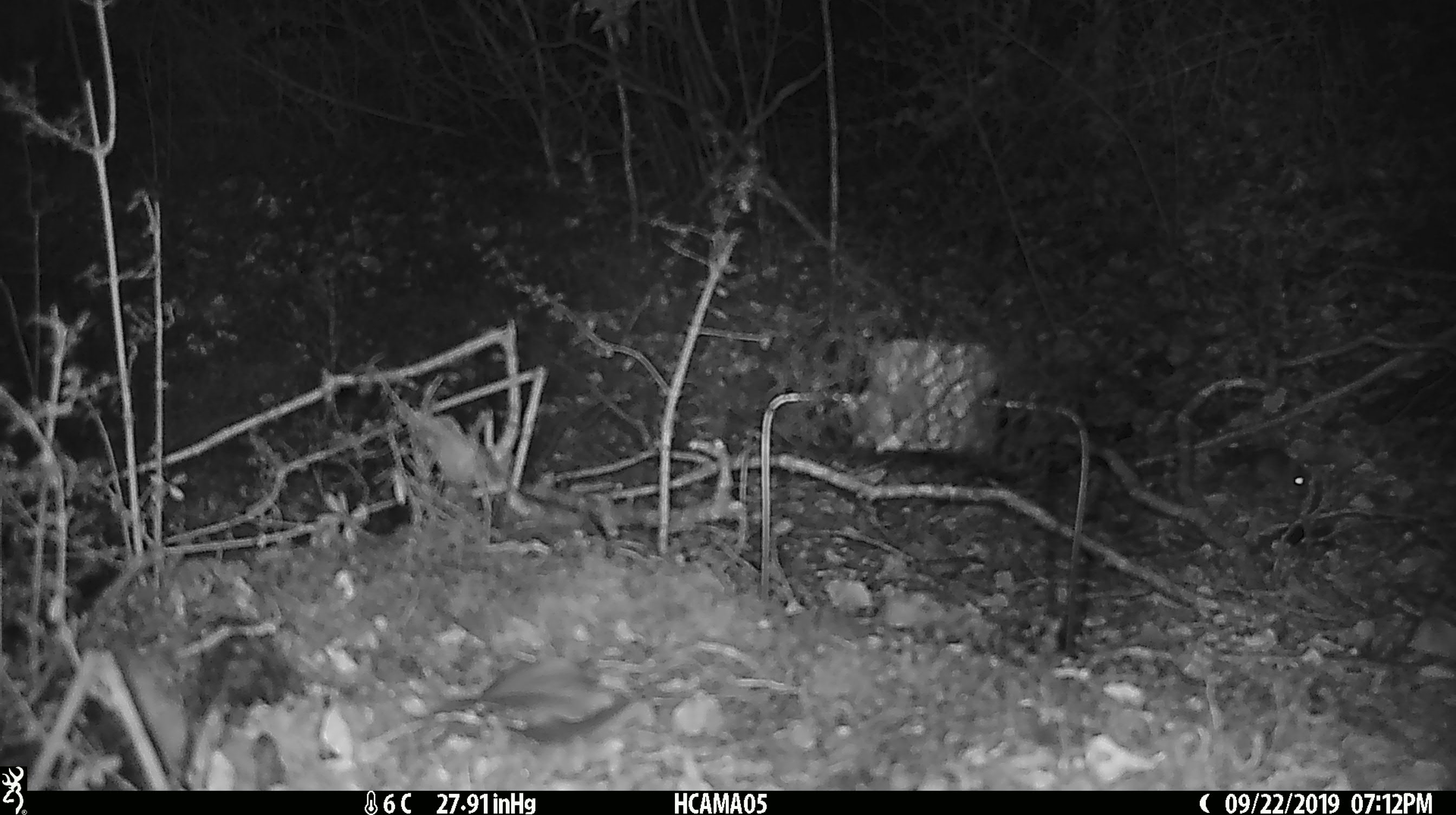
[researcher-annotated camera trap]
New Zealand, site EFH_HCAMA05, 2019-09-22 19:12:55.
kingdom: Animalia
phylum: Chordata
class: Mammalia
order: Rodentia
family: Muridae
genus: Mus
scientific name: Mus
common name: mouse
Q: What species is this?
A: Mouse (Mus).